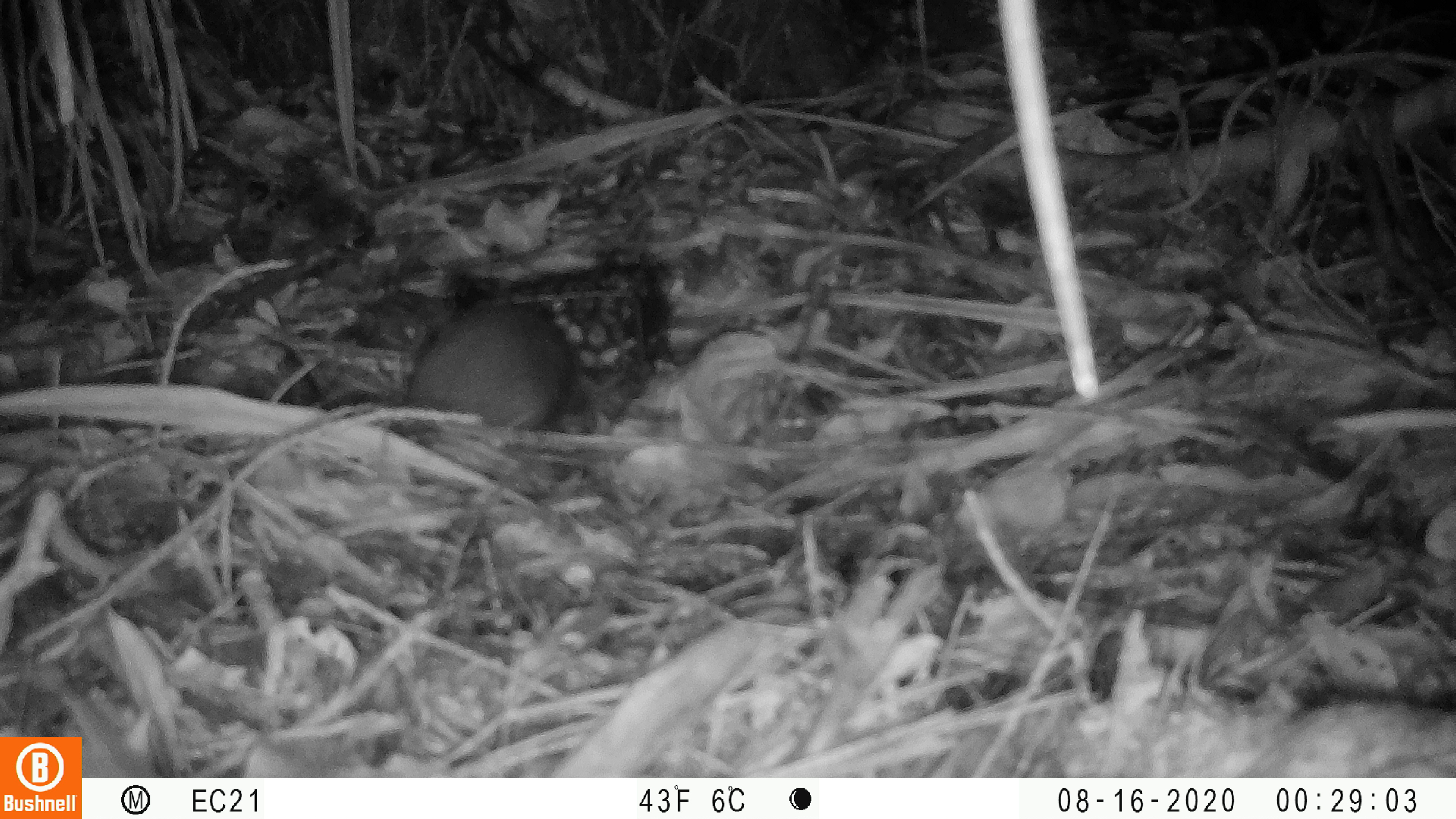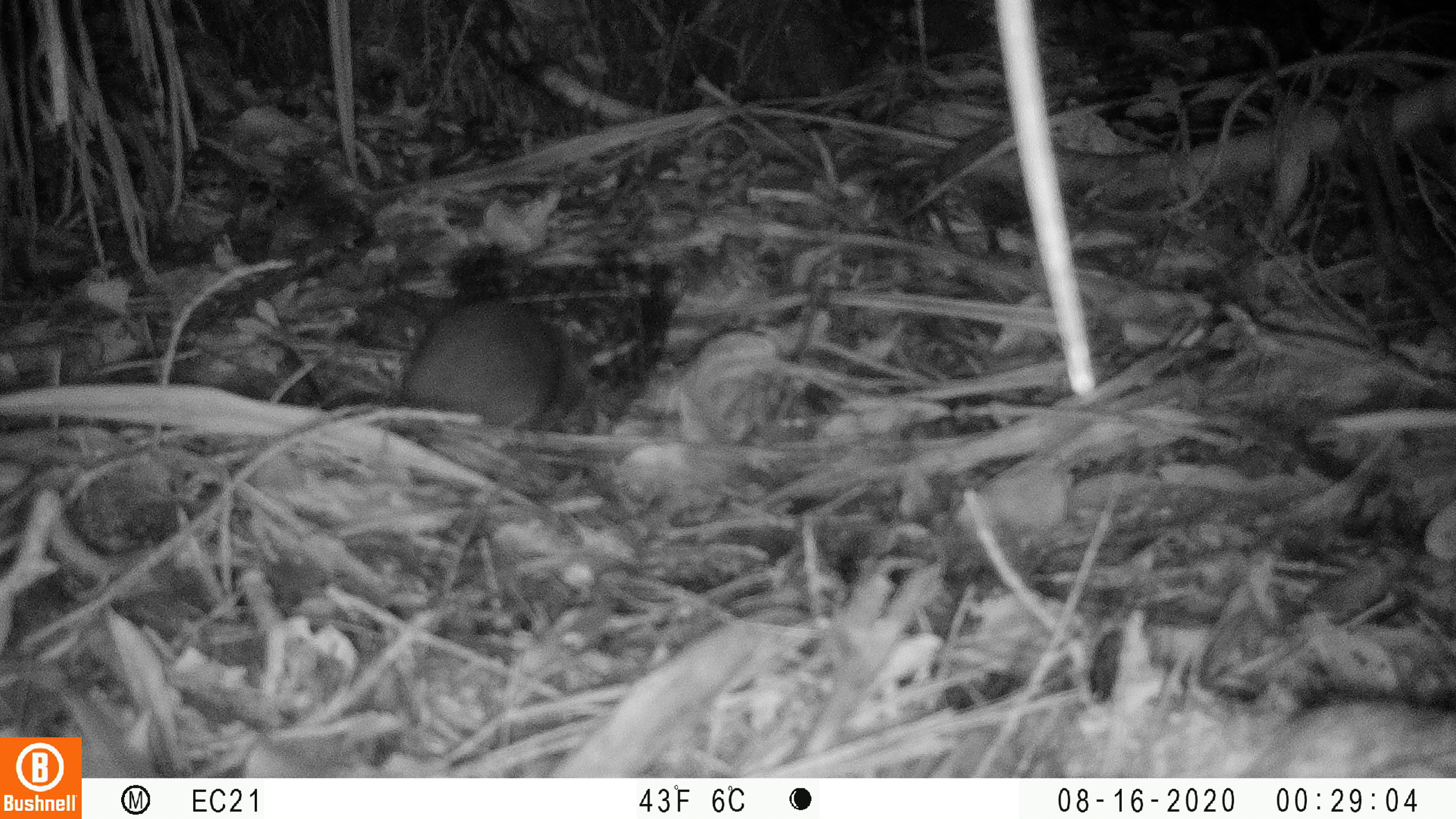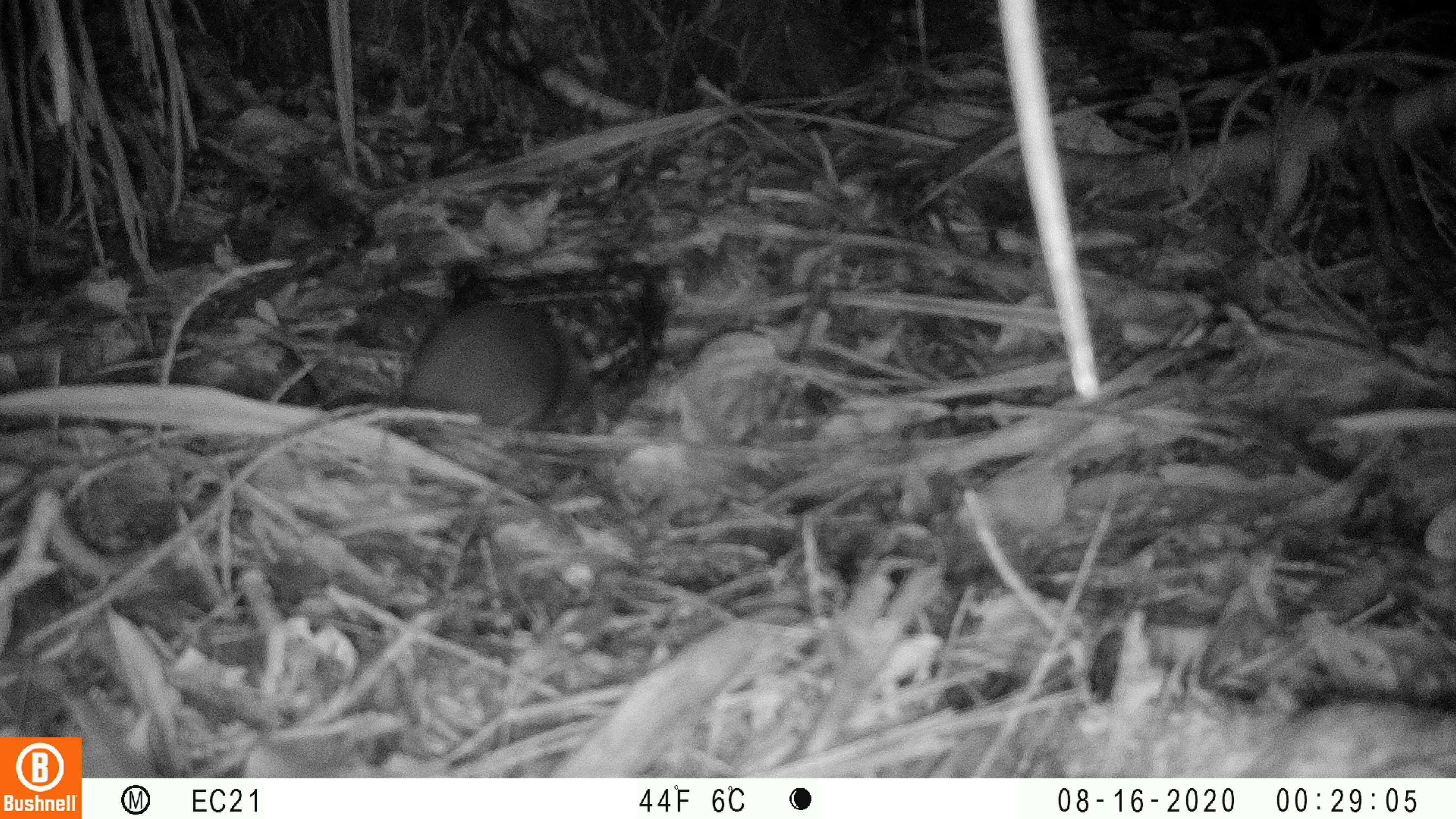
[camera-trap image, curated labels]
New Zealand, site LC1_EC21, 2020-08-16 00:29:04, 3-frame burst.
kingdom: Animalia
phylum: Chordata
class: Mammalia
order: Rodentia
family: Muridae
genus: Rattus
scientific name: Rattus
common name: rat